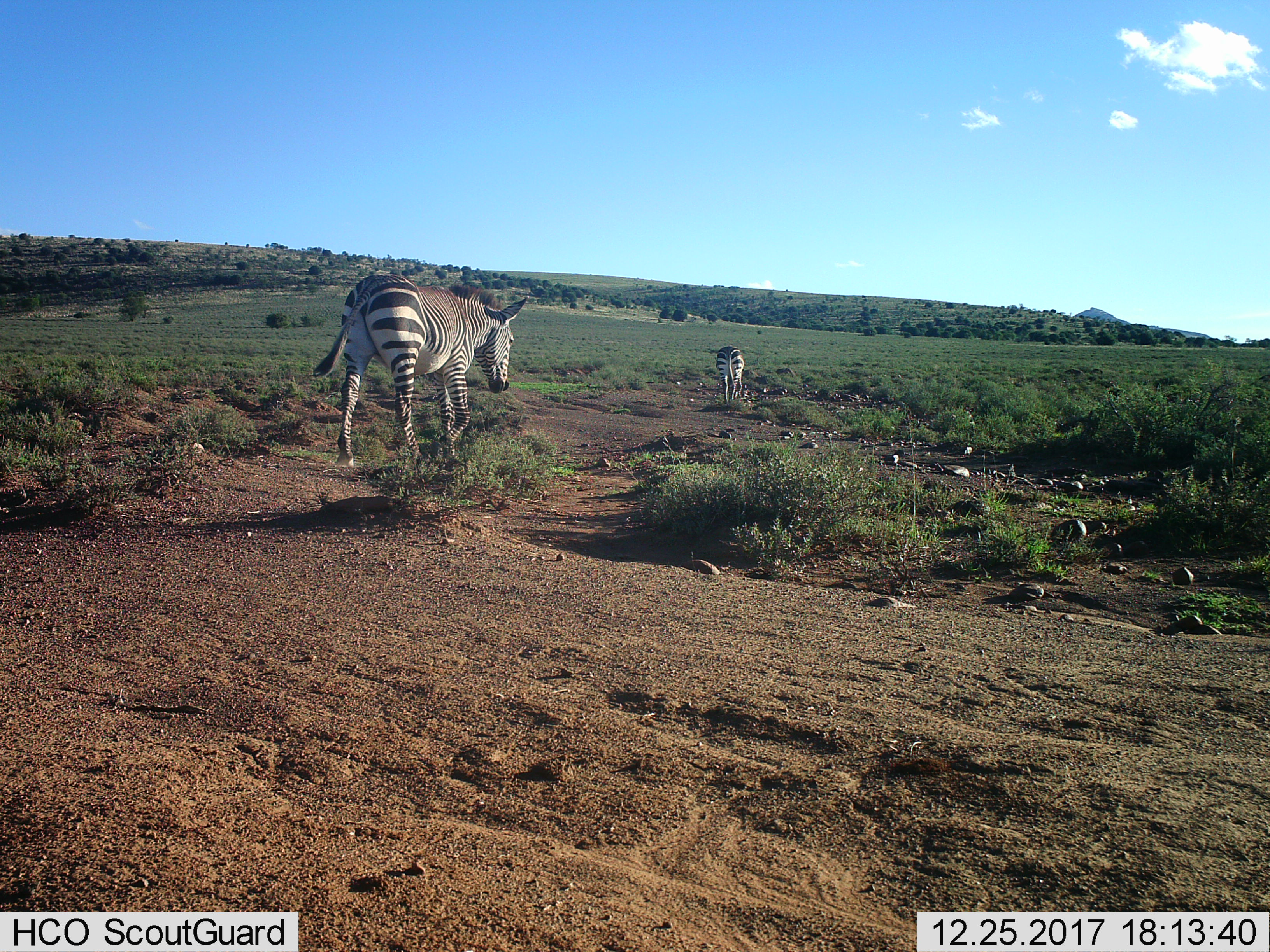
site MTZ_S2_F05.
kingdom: Animalia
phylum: Chordata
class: Mammalia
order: Perissodactyla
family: Equidae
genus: Equus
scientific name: Equus zebra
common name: mountain zebra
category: zebramountain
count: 2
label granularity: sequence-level